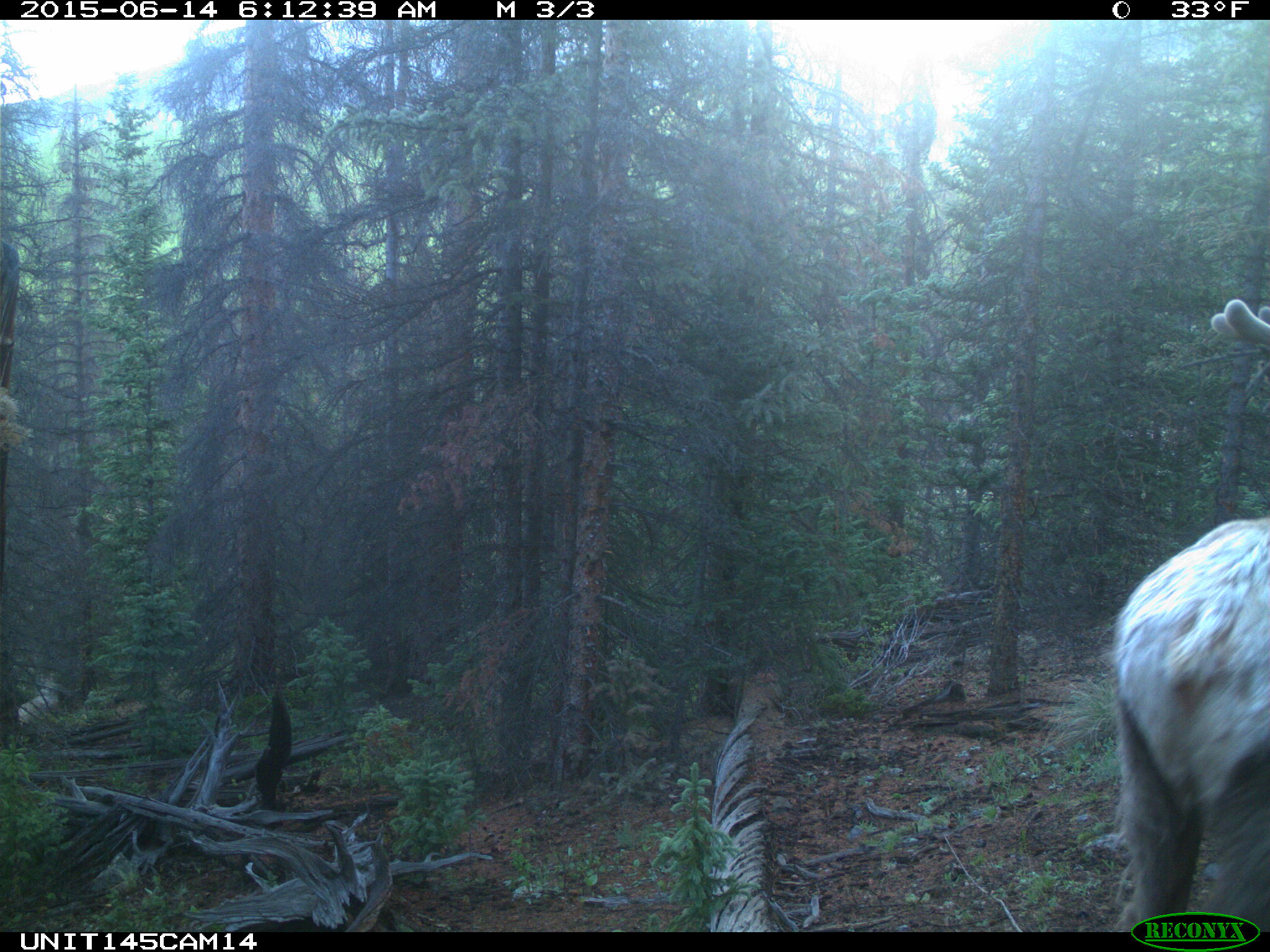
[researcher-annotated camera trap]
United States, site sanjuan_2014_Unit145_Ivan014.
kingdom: Animalia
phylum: Chordata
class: Mammalia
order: Artiodactyla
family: Cervidae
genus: Cervus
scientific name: Cervus elaphus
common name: red deer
Cervus elaphus (red deer).